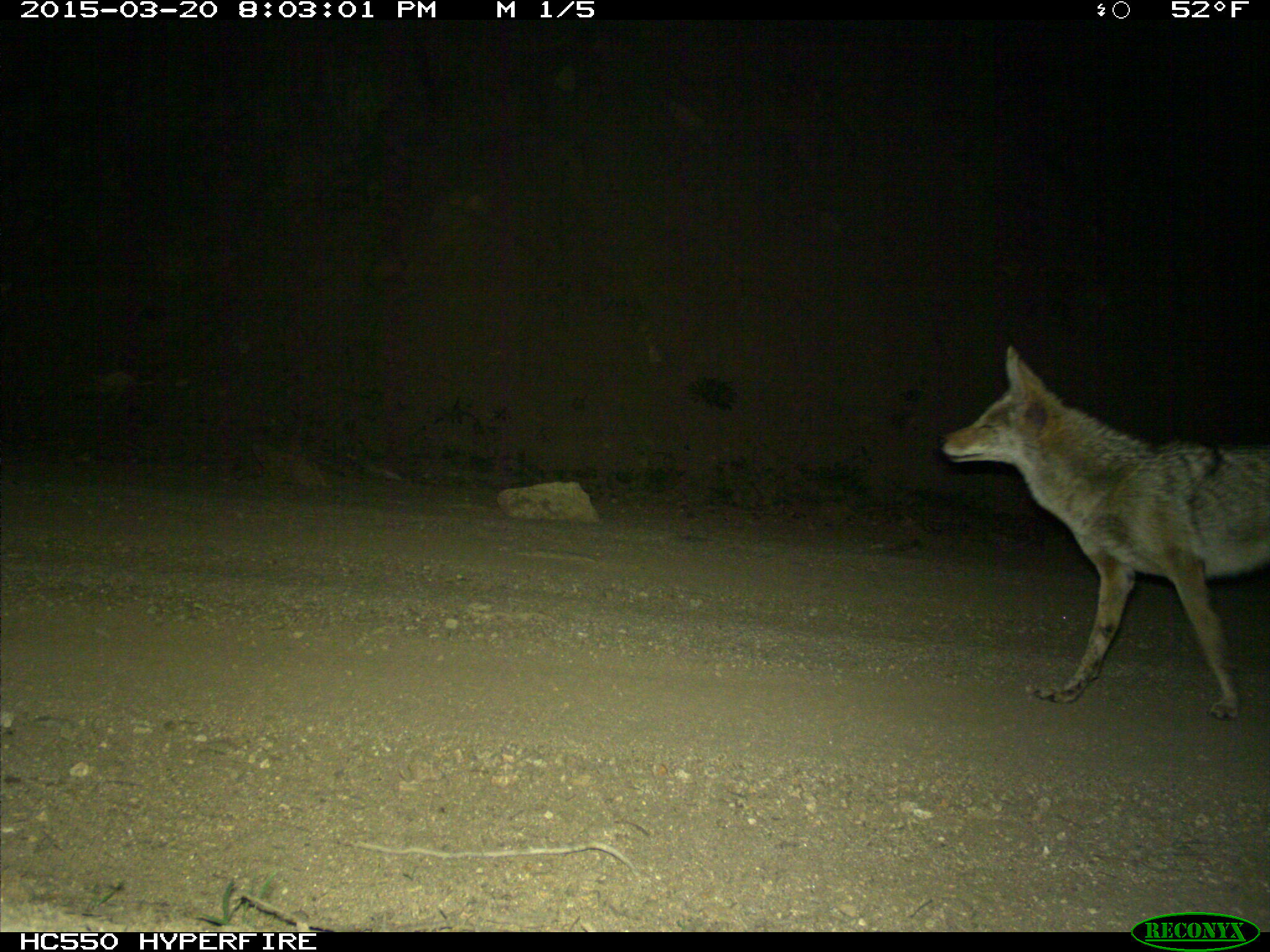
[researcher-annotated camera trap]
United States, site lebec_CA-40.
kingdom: Animalia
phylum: Chordata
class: Mammalia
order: Carnivora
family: Canidae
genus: Canis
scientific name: Canis latrans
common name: coyote